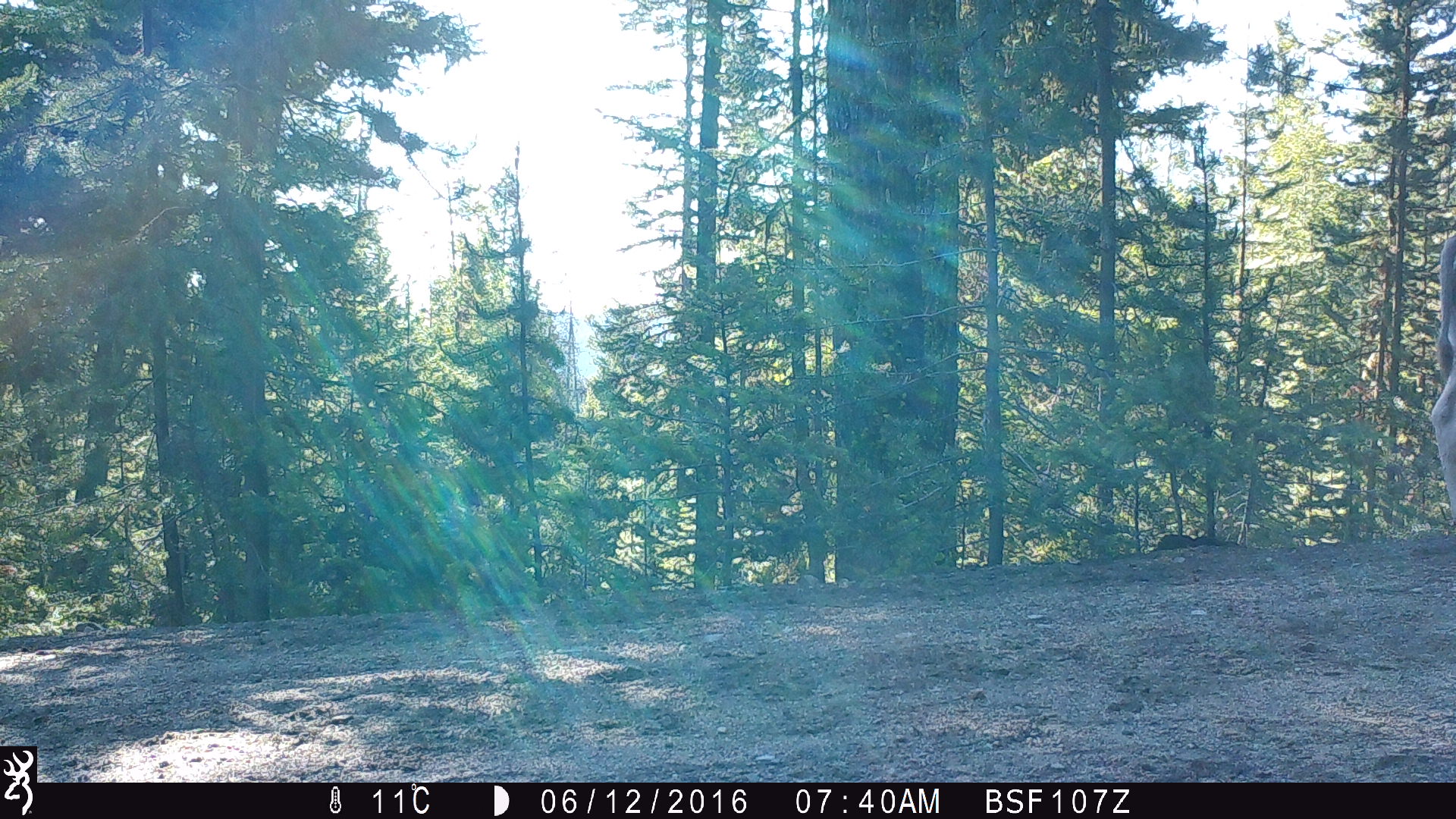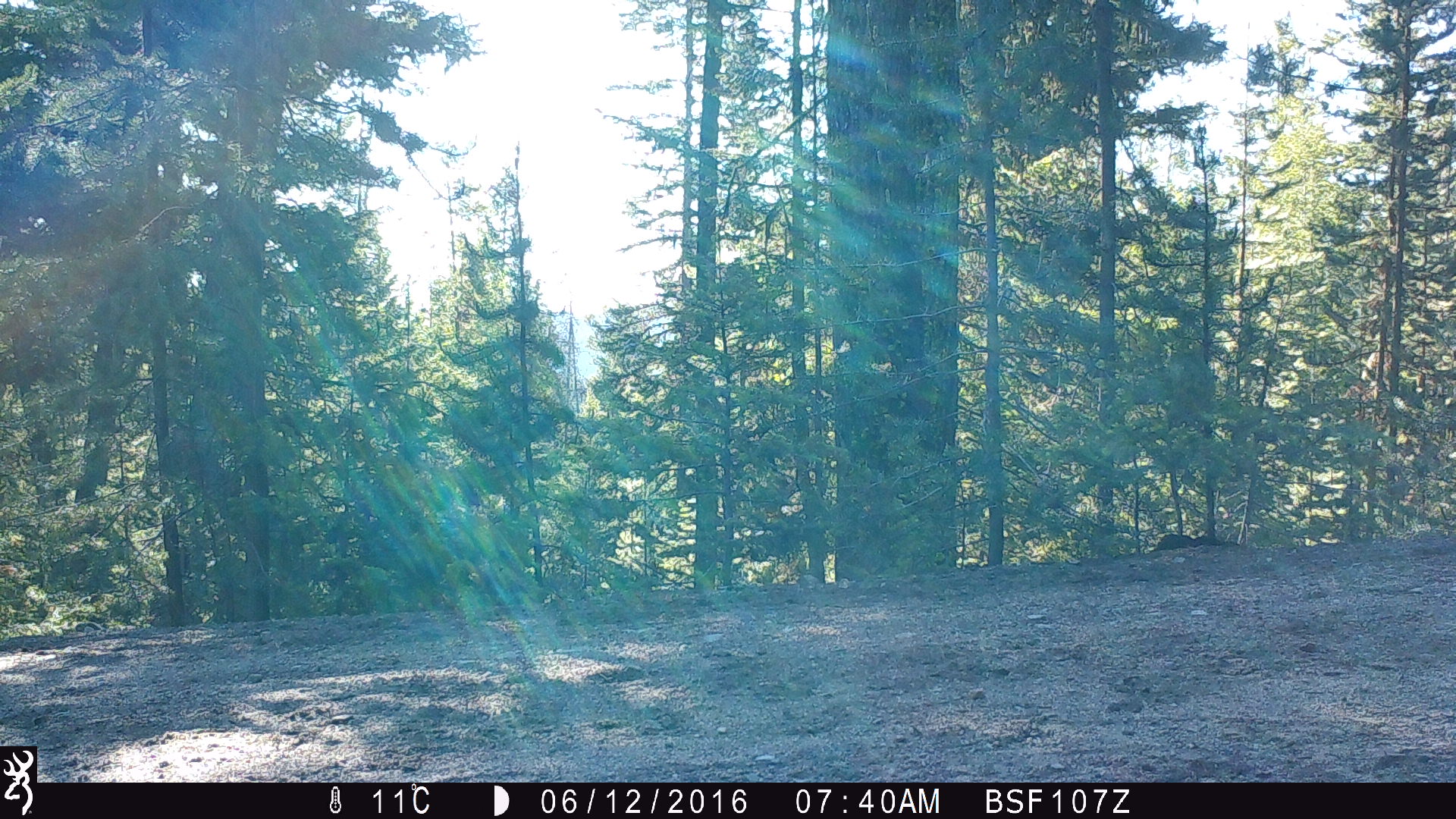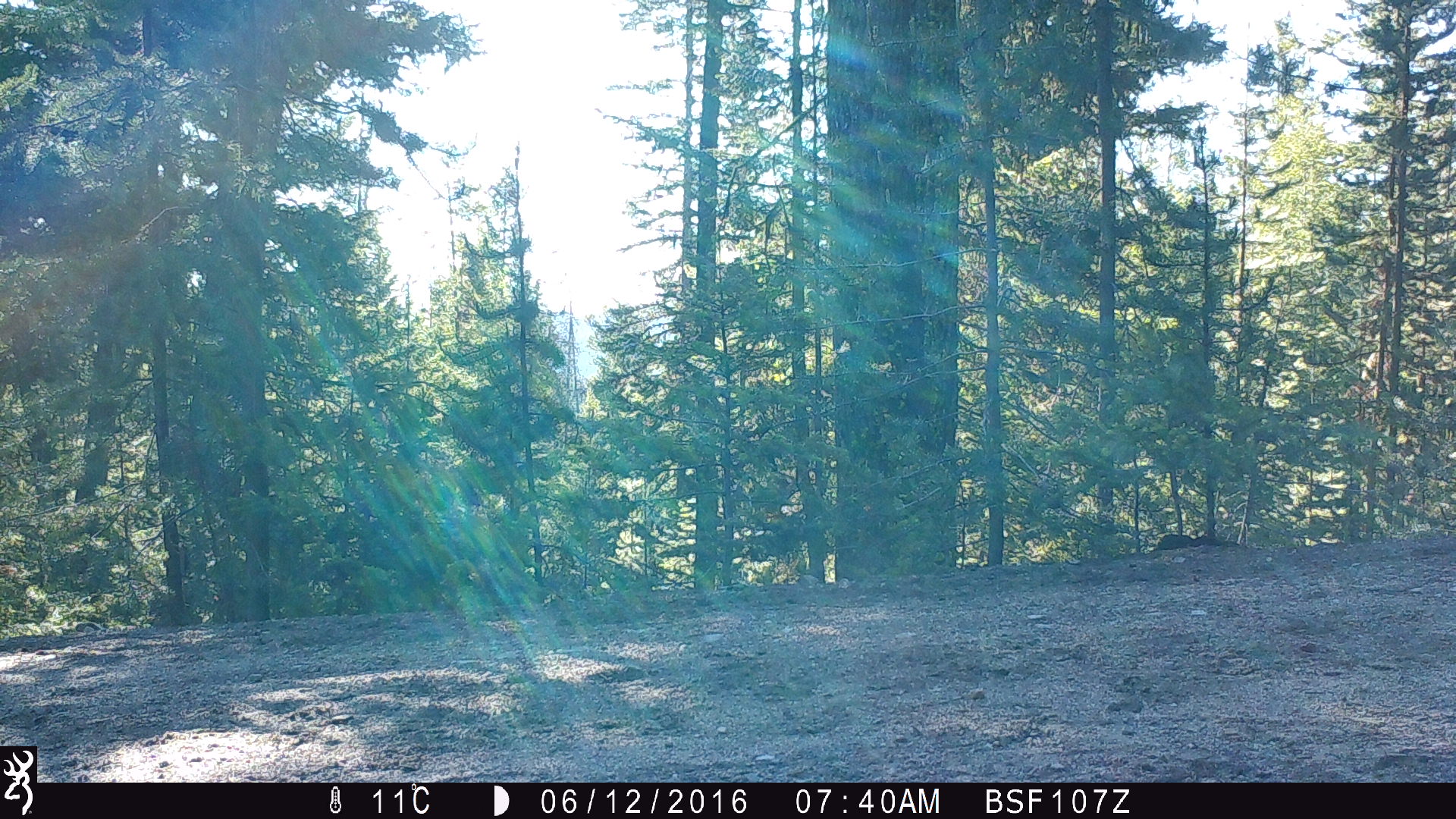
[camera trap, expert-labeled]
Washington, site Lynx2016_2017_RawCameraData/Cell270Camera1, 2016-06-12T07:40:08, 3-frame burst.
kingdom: Animalia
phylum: Chordata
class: Mammalia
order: Artiodactyla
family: Bovidae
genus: Bos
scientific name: Bos taurus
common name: domestic cattle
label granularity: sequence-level